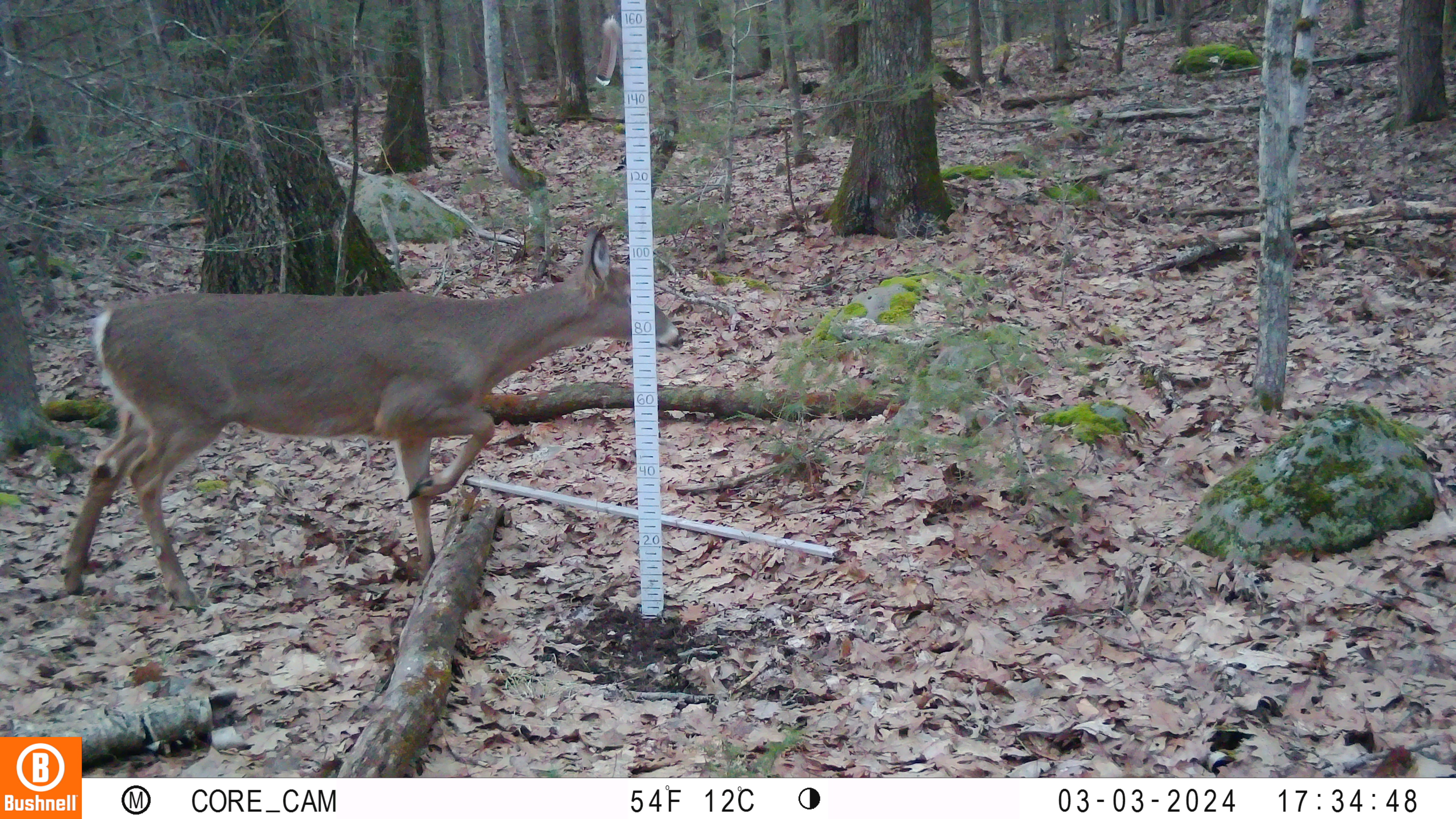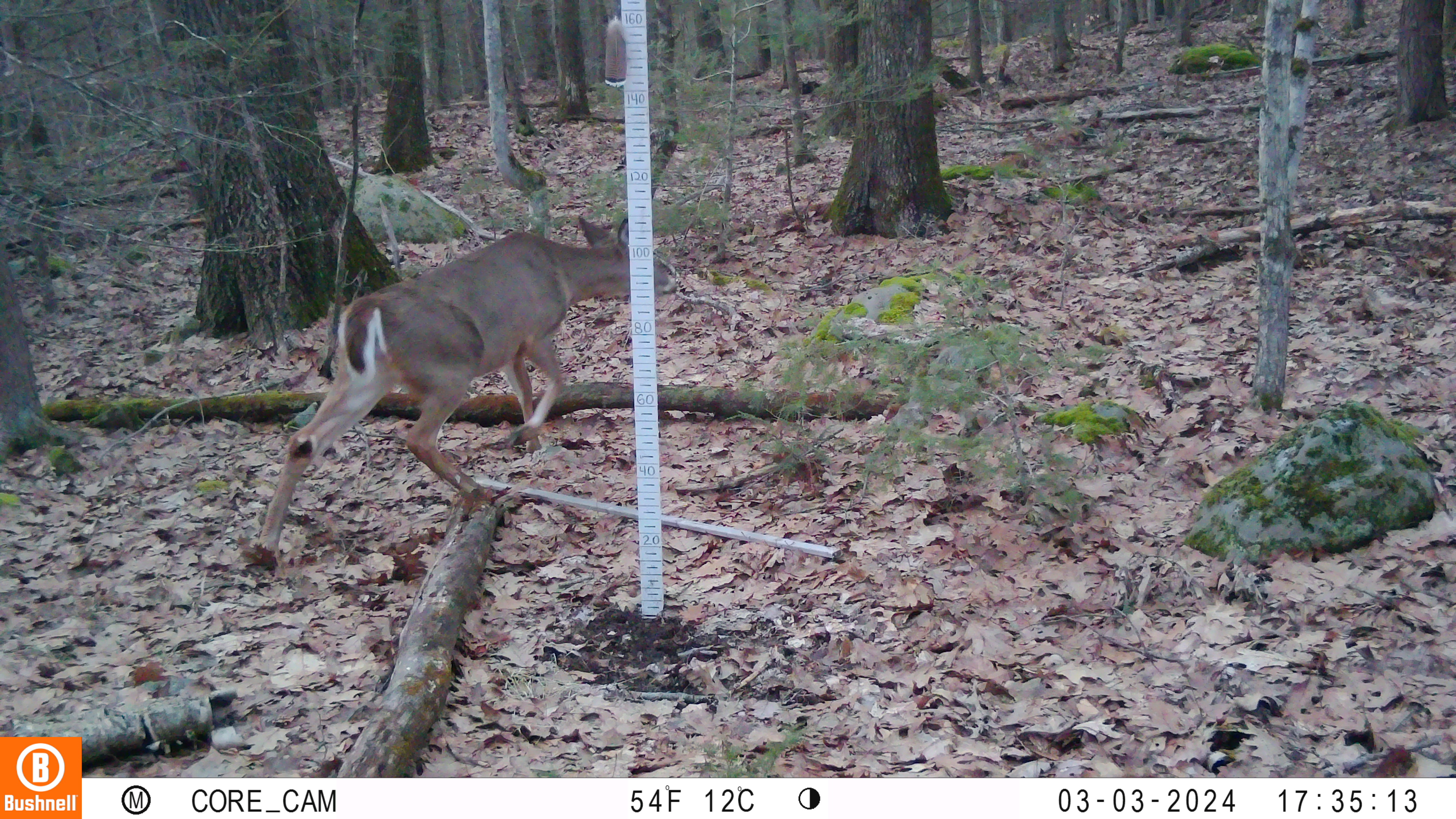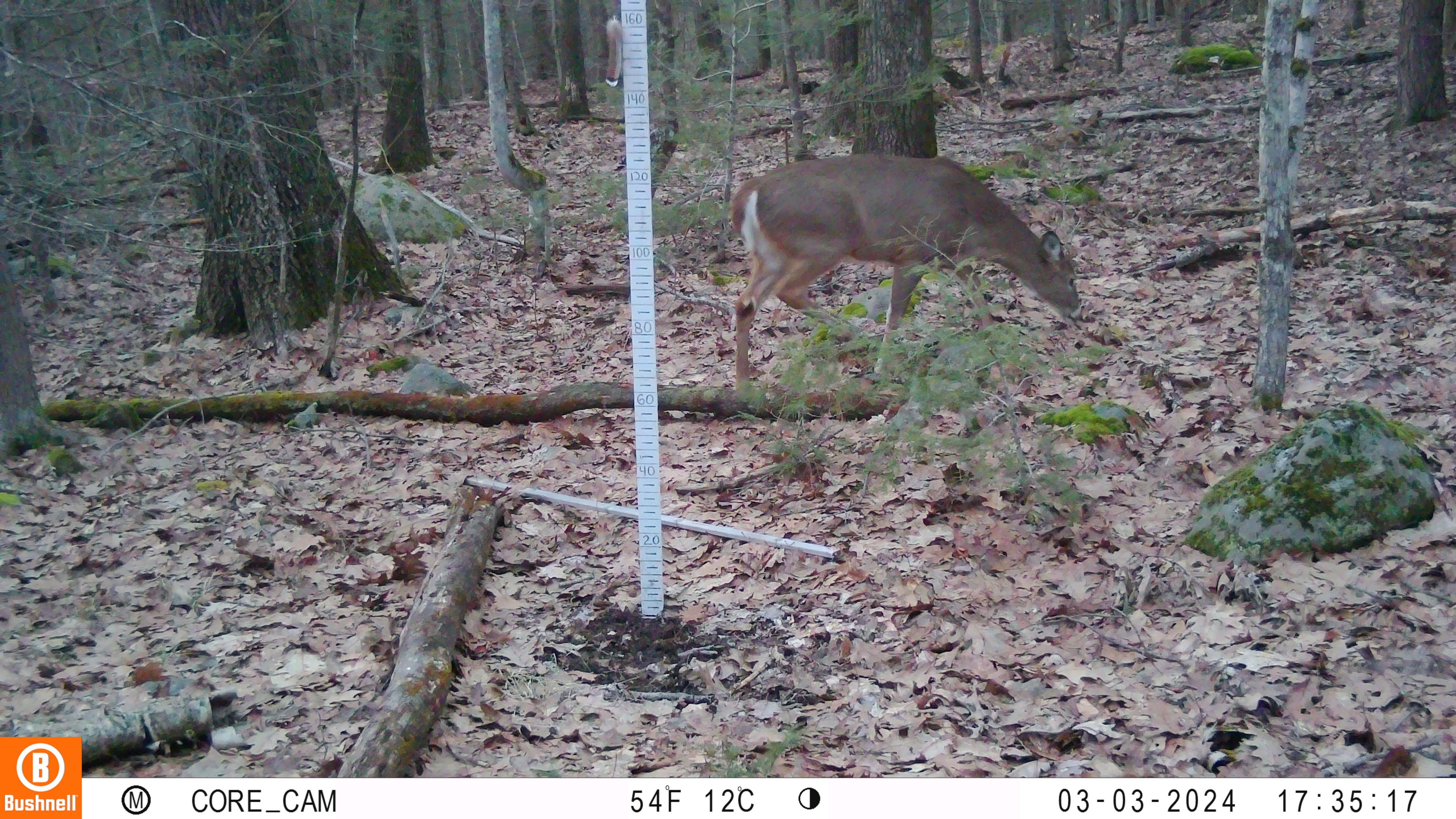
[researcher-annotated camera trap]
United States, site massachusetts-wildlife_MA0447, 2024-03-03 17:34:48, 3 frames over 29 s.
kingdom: Animalia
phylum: Chordata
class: Mammalia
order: Artiodactyla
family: Cervidae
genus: Odocoileus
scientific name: Odocoileus virginianus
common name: white-tailed deer